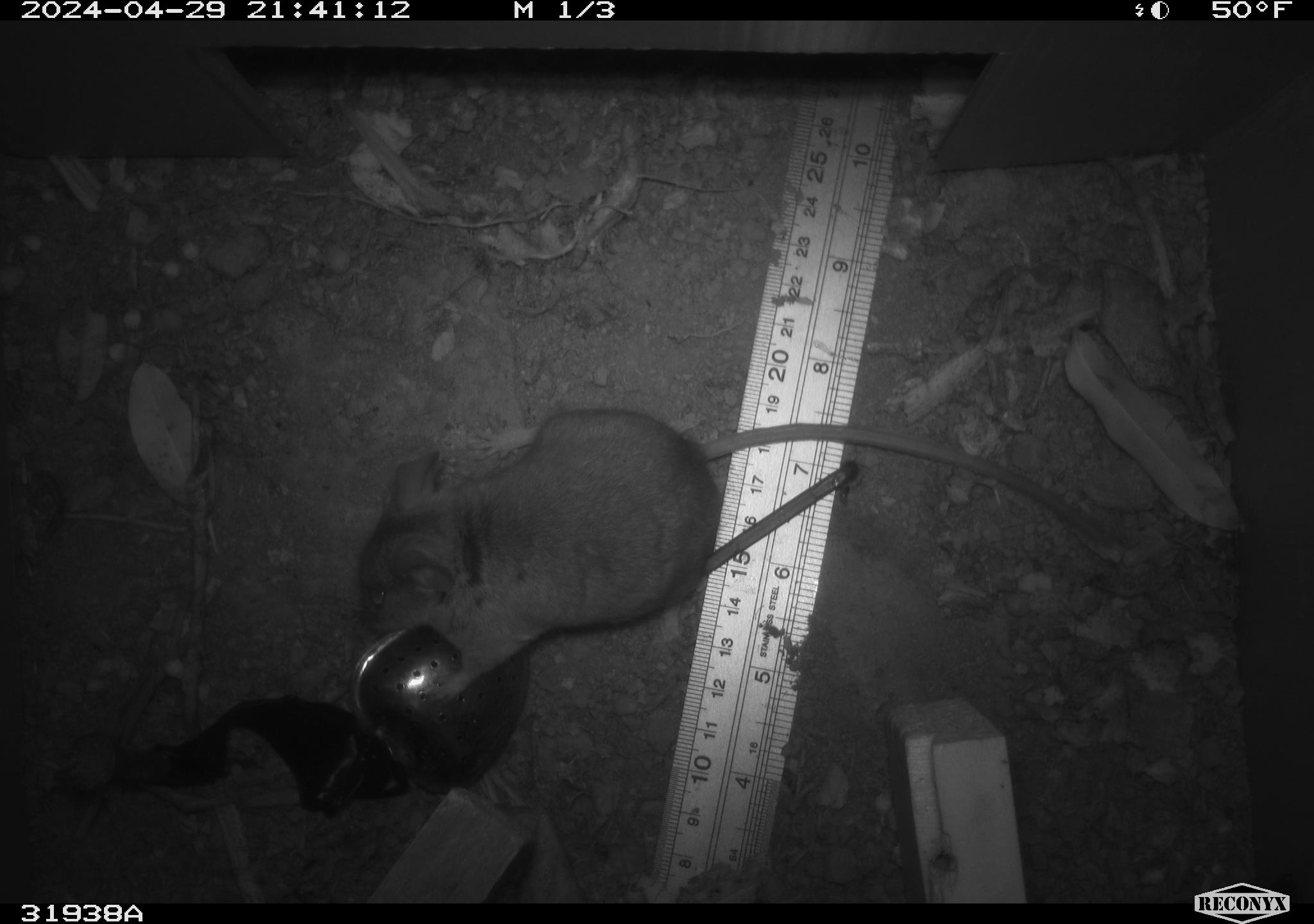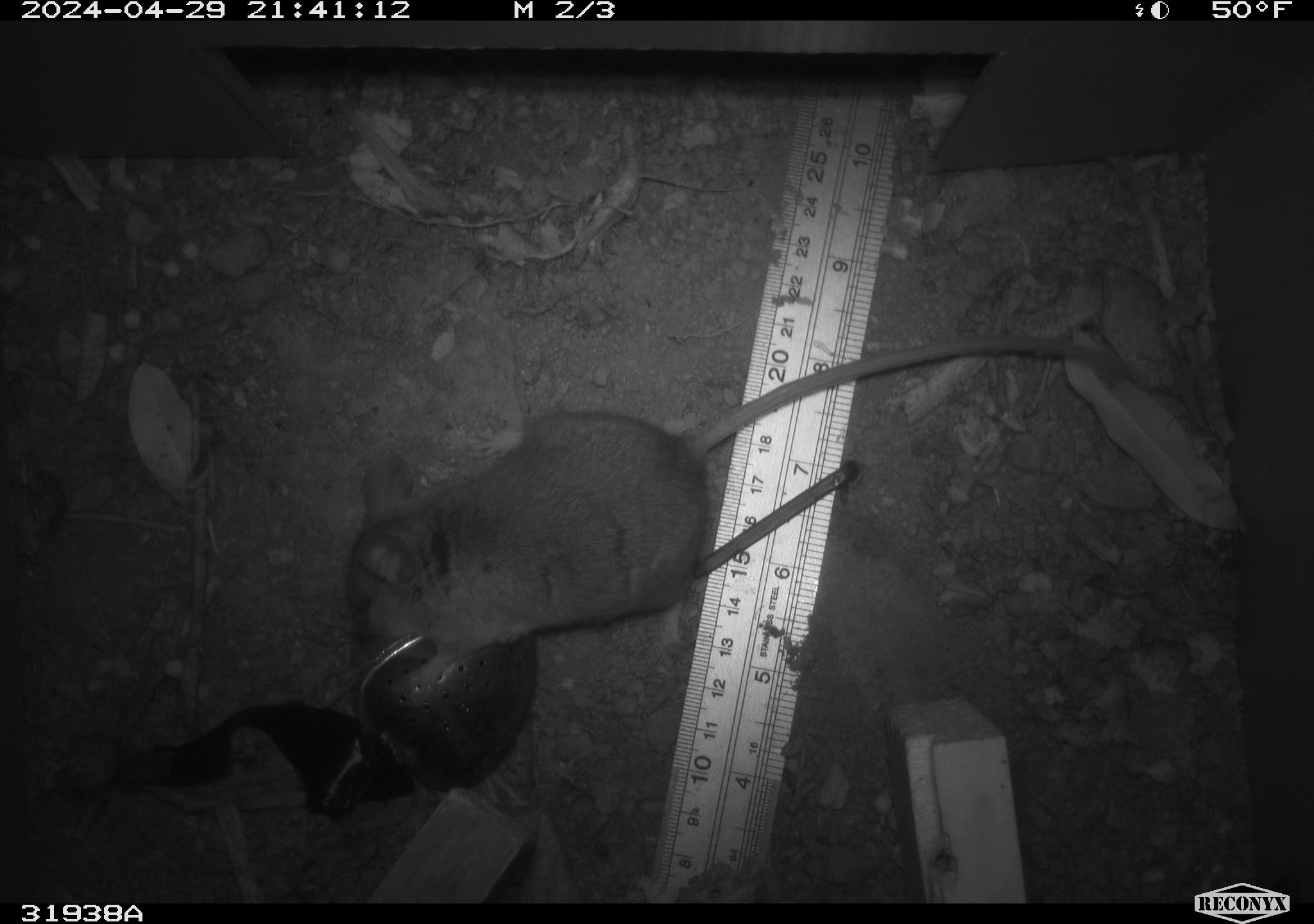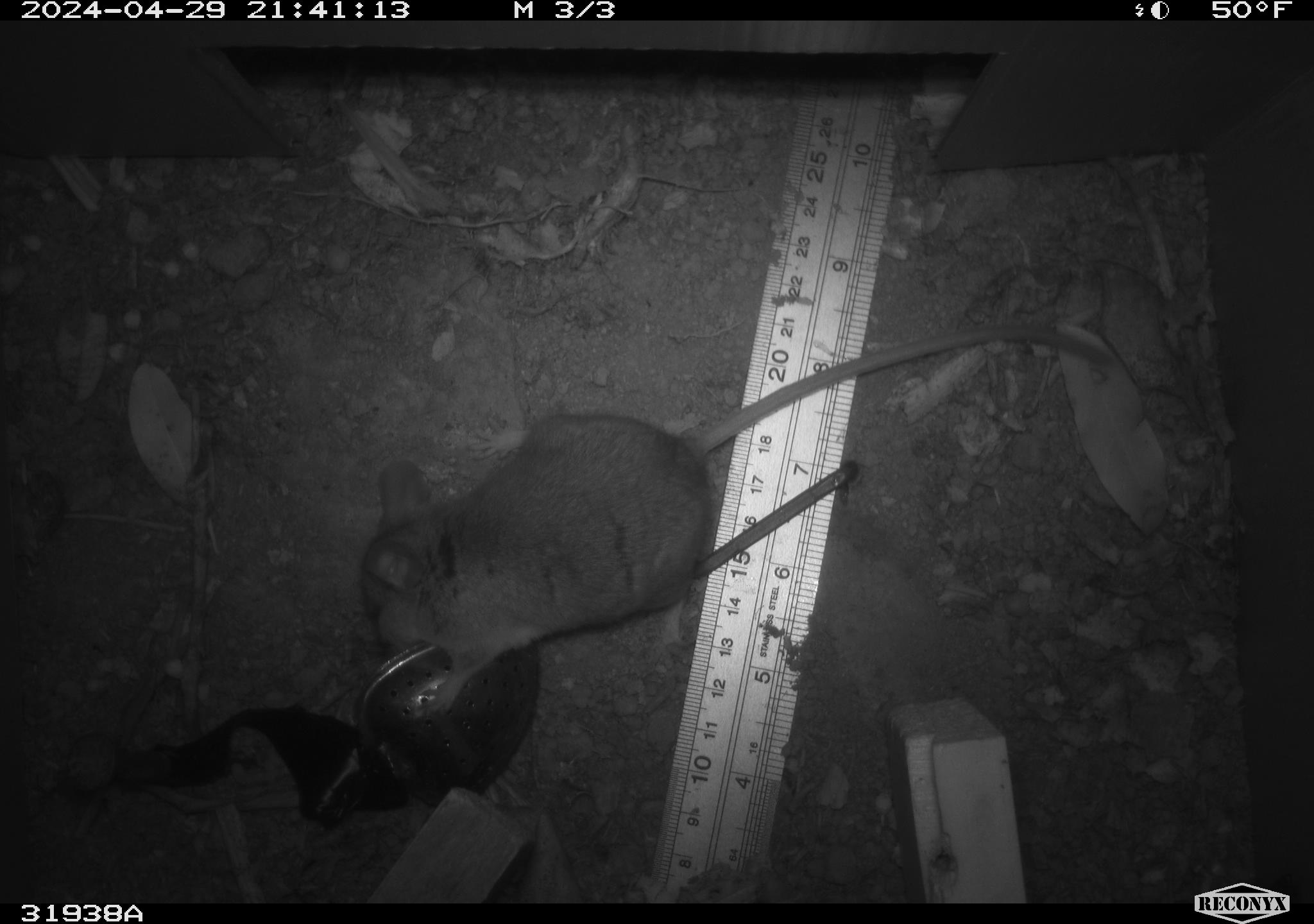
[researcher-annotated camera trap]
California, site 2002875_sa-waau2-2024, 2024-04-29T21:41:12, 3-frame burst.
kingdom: Animalia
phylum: Chordata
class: Mammalia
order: Rodentia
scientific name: Rodentia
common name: mouse species